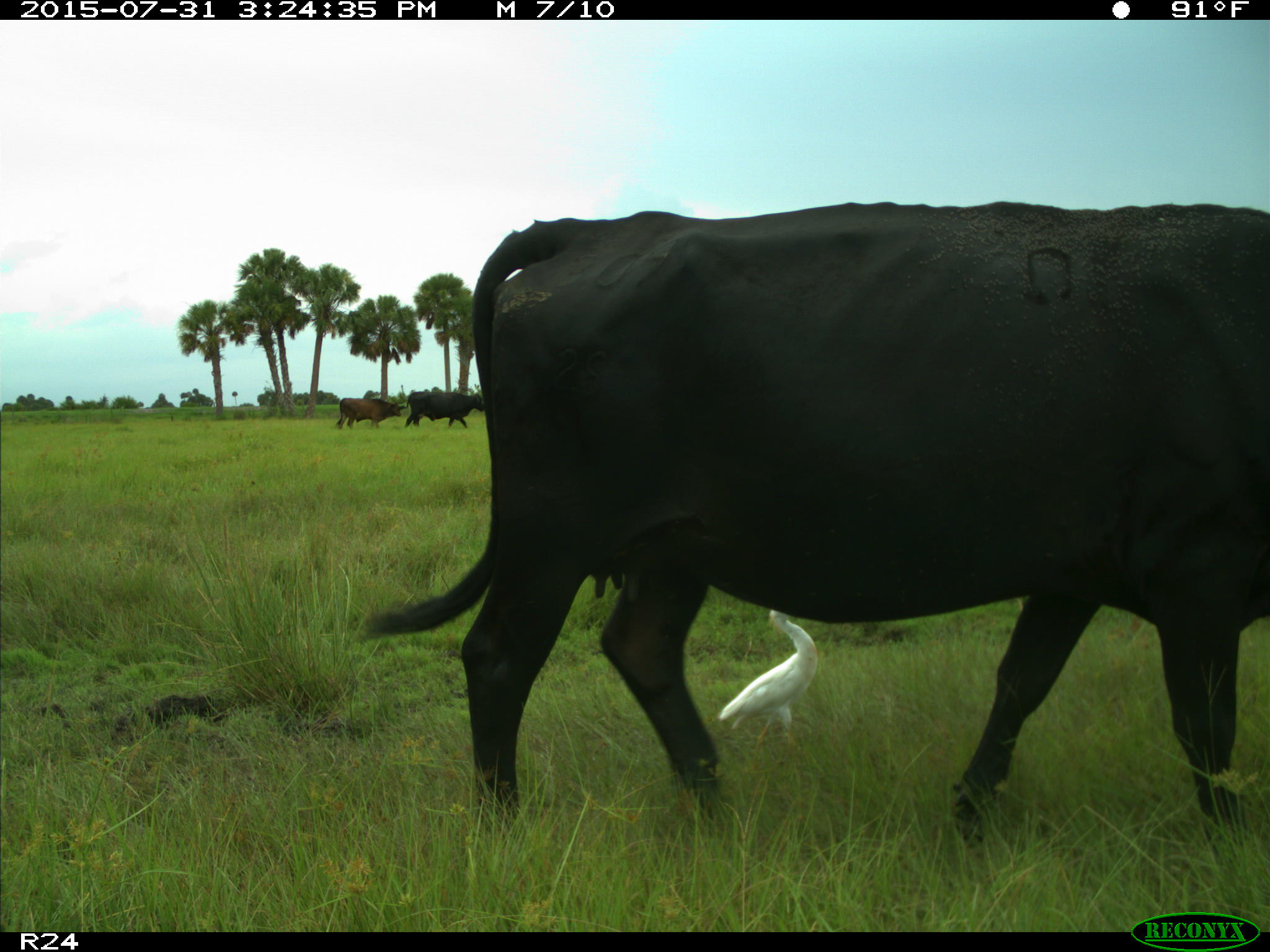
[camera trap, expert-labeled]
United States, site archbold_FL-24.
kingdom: Animalia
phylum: Chordata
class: Mammalia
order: Artiodactyla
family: Bovidae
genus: Bos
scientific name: Bos taurus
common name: domestic cow